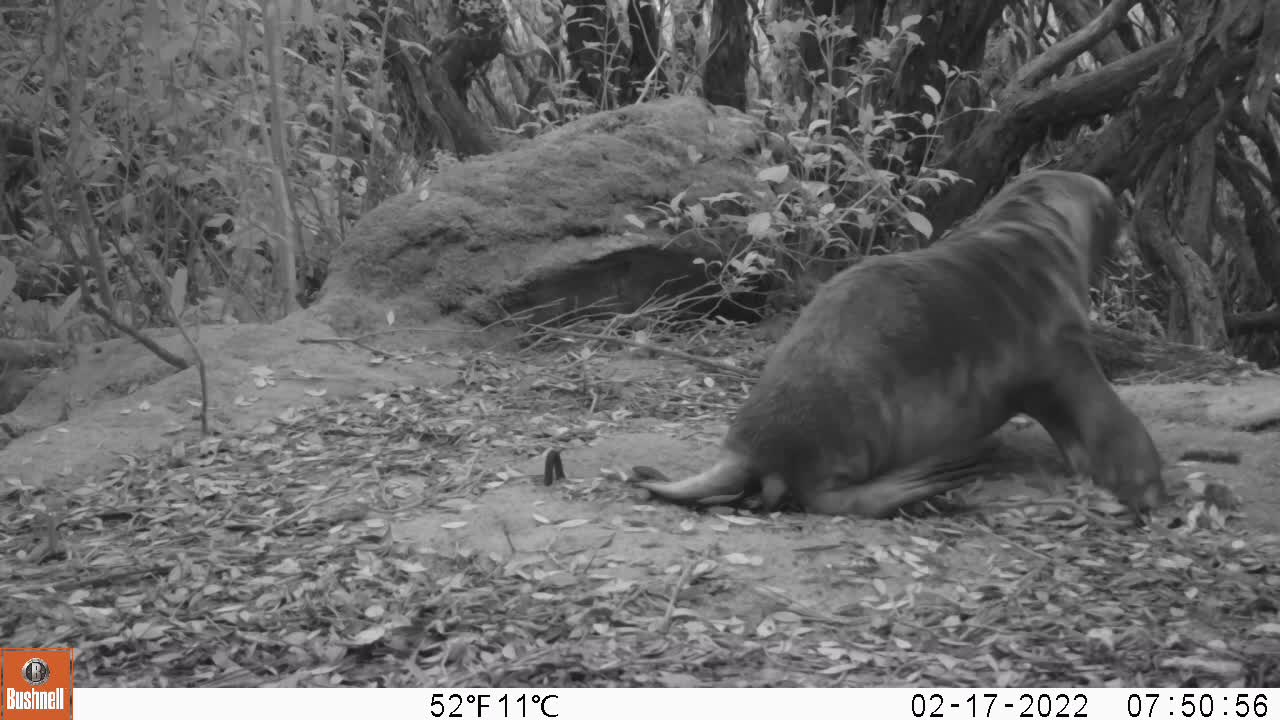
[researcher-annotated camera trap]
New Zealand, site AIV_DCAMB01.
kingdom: Animalia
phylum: Chordata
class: Mammalia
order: Carnivora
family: Otariidae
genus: Phocarctos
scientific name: Phocarctos hookeri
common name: new zealand sea lion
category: sealion